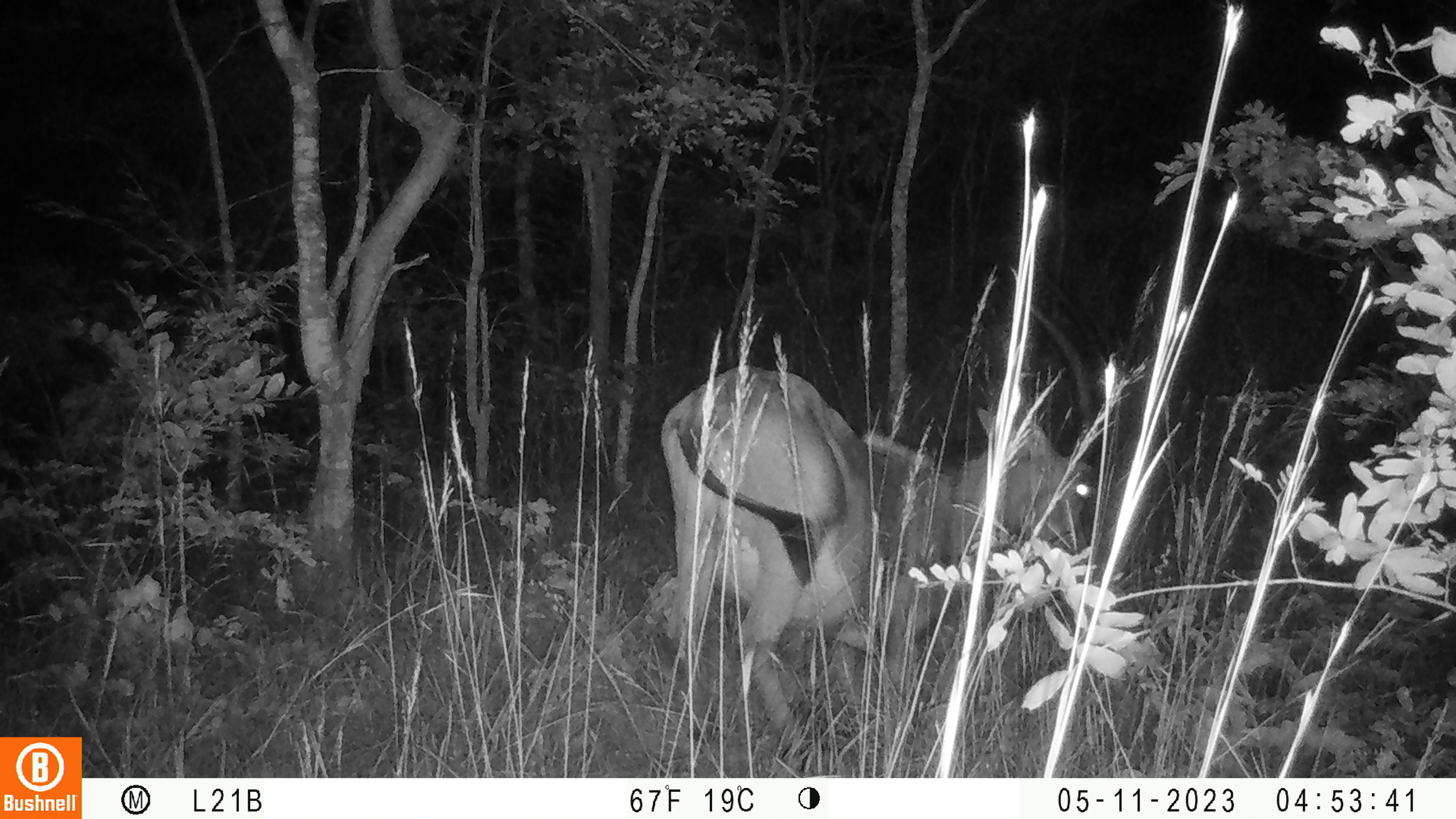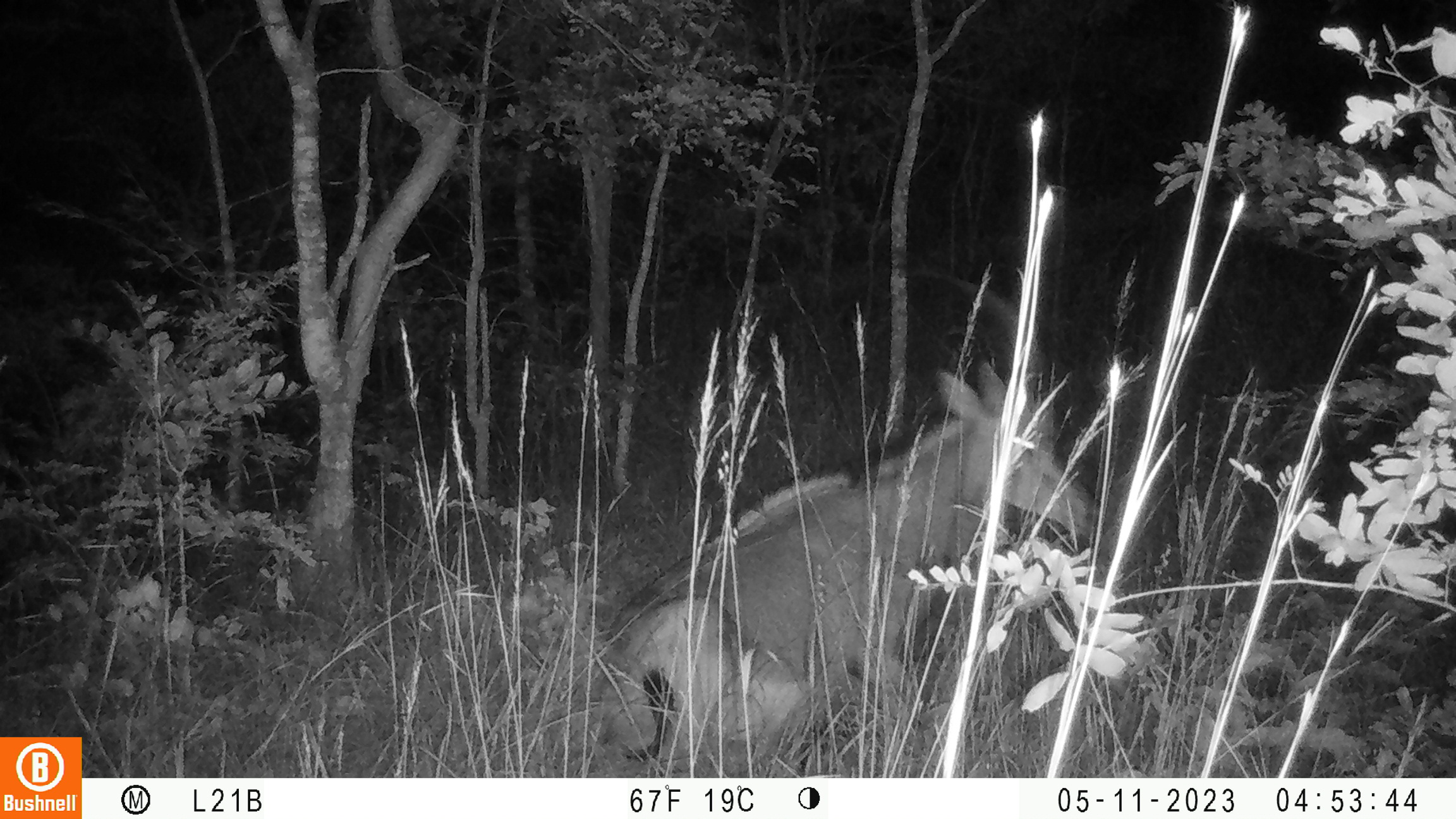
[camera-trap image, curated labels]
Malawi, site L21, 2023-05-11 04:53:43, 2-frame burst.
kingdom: Animalia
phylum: Chordata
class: Mammalia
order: Artiodactyla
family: Bovidae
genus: Hippotragus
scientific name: Hippotragus niger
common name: sable antelope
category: sable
Sable (sable antelope) (Hippotragus niger), count 1.